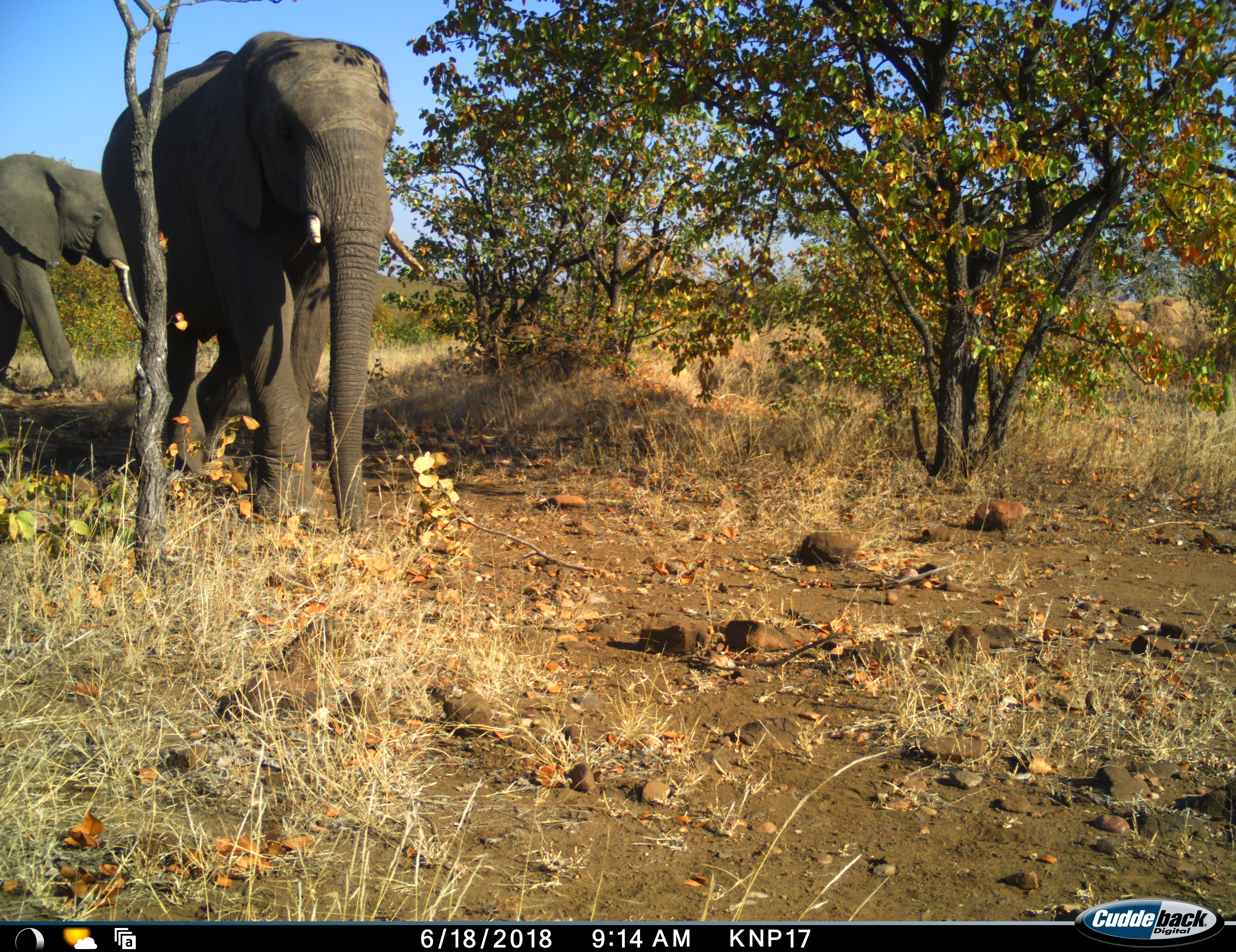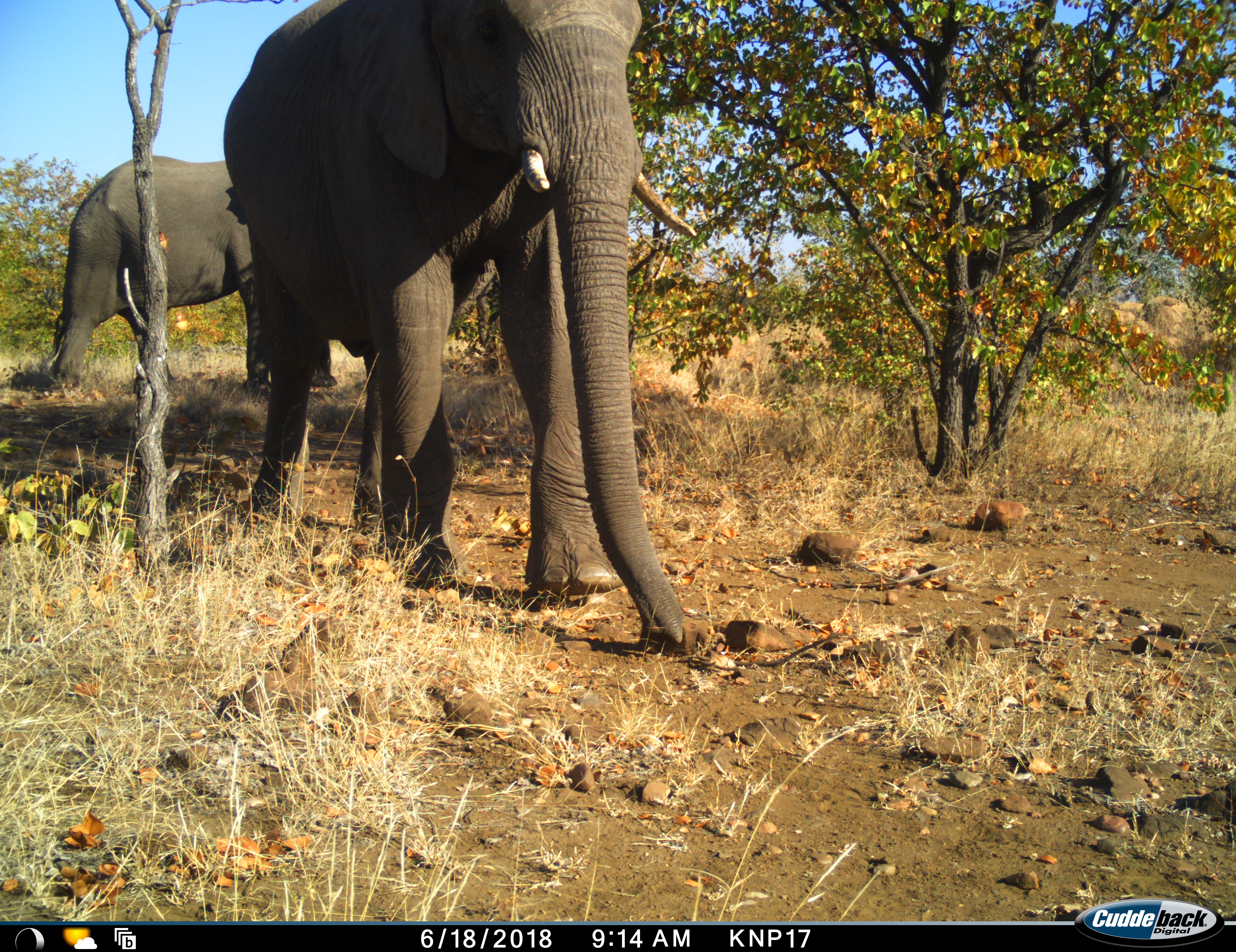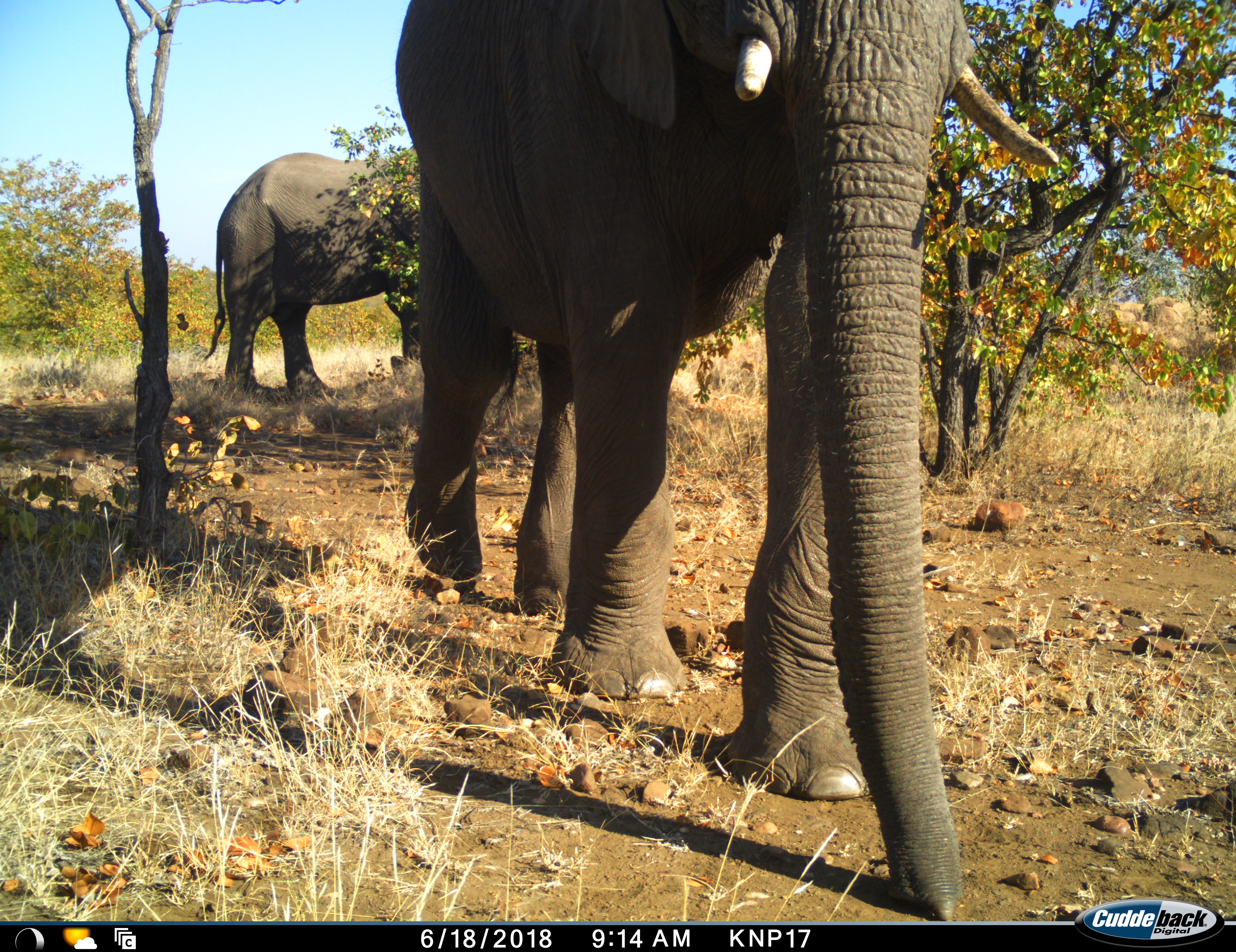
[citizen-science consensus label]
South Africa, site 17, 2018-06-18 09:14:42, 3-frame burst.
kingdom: Animalia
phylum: Chordata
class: Mammalia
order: Proboscidea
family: Elephantidae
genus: Loxodonta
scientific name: Loxodonta africana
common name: african bush elephant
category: elephant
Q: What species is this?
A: Elephant (african bush elephant) (Loxodonta africana).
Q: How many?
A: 2.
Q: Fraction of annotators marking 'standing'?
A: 0%.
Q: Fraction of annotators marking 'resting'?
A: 0%.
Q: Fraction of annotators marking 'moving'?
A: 100%.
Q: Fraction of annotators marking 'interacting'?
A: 0%.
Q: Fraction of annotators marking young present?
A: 0%.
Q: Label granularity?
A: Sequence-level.